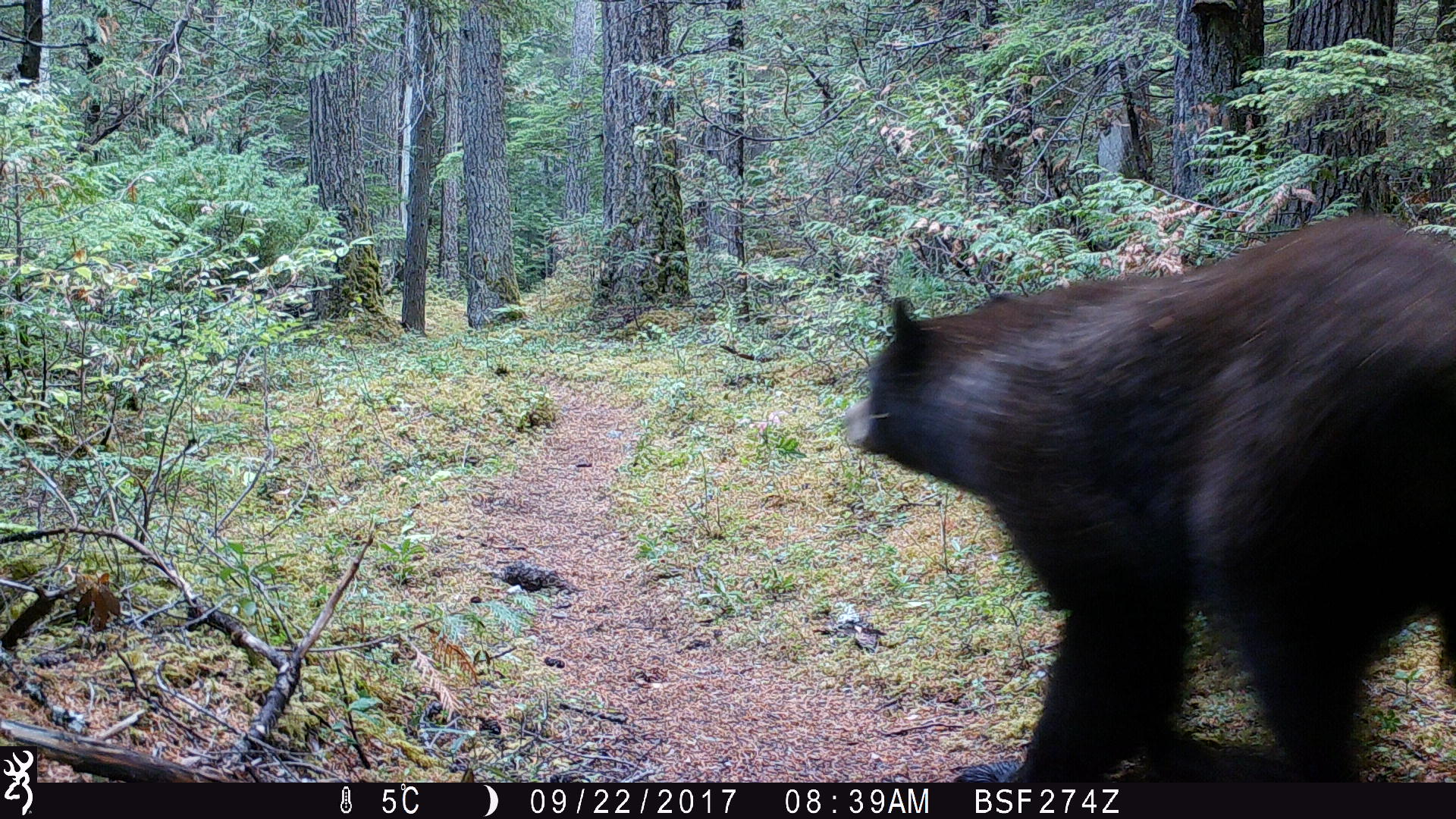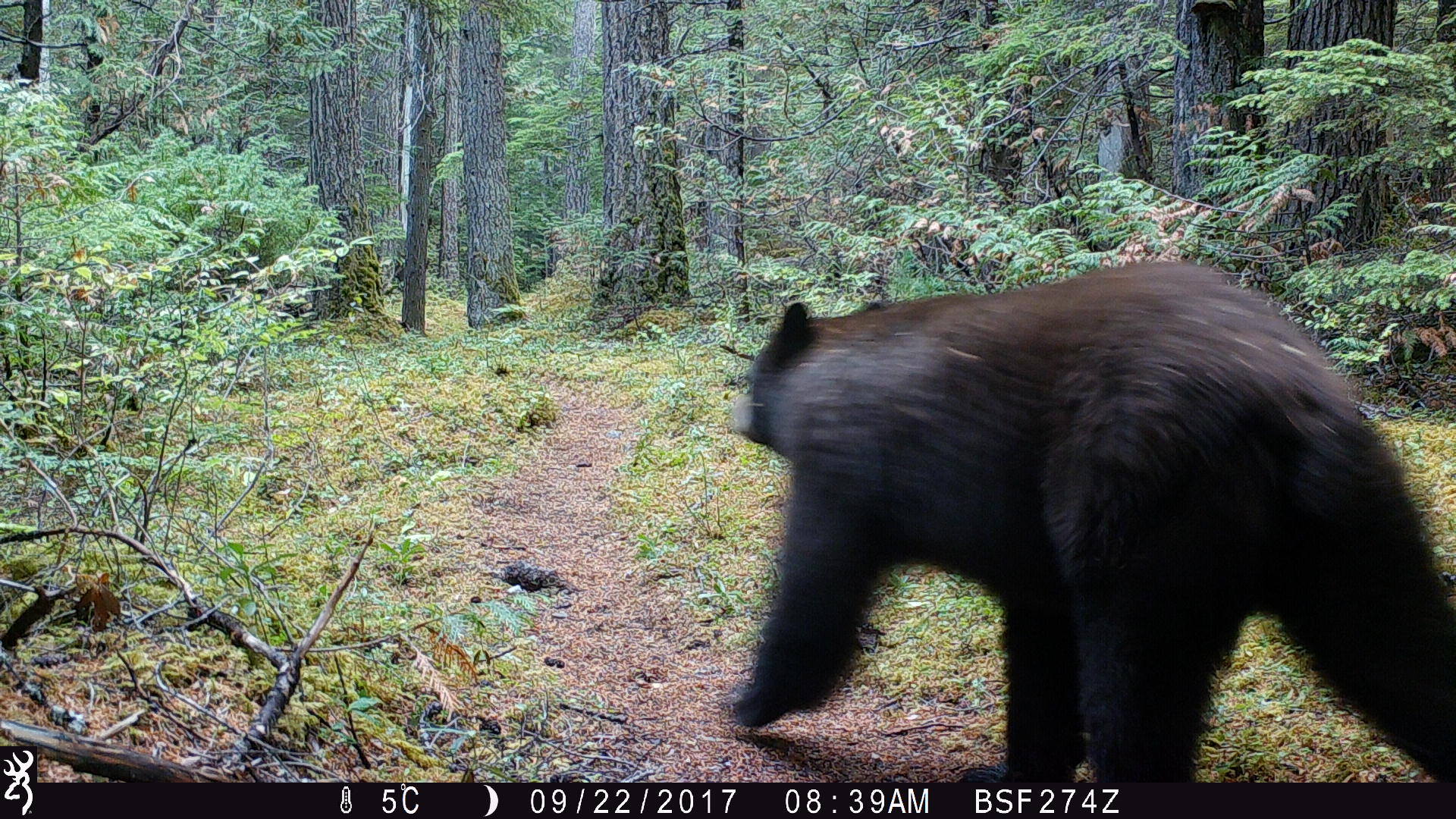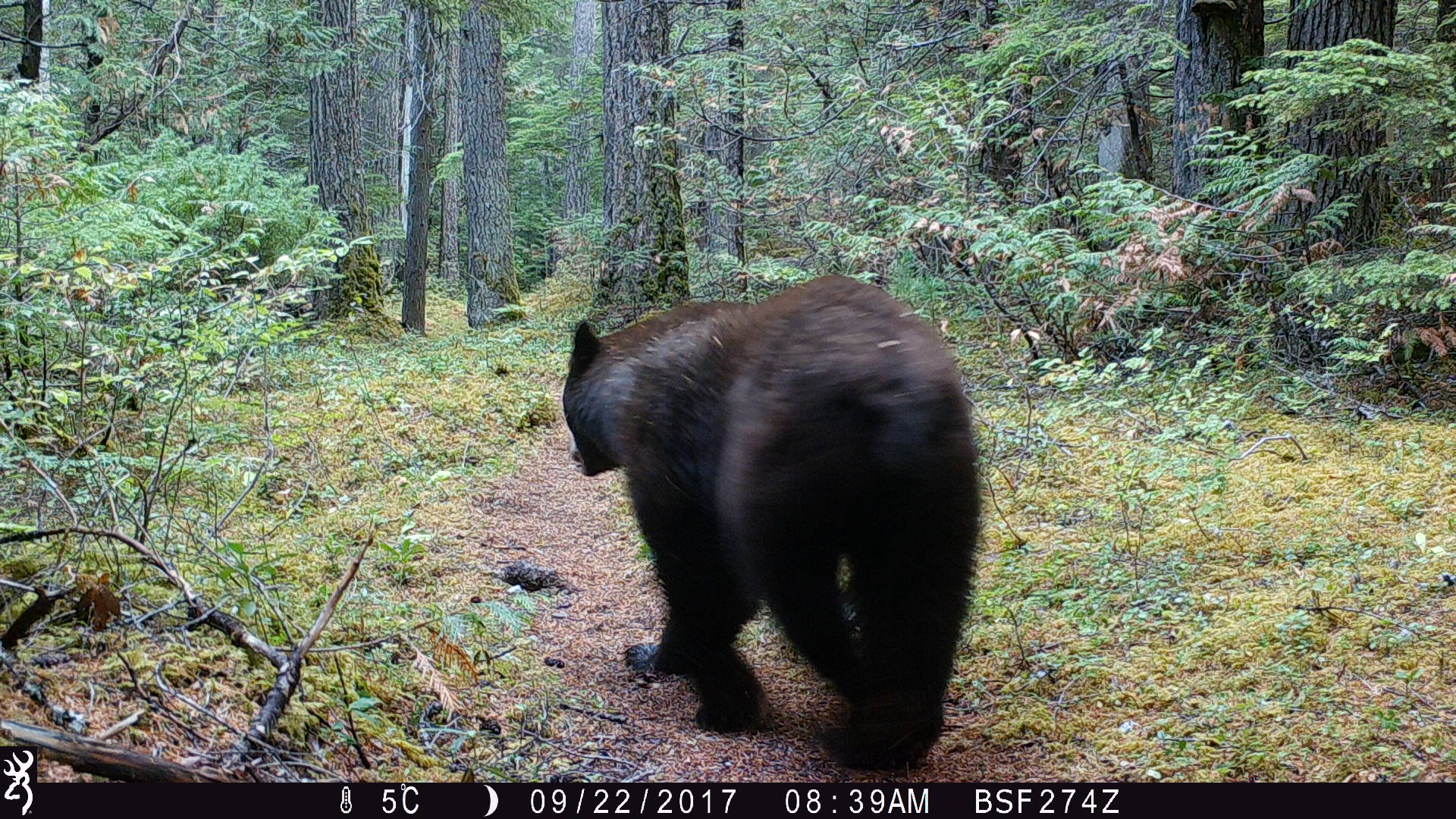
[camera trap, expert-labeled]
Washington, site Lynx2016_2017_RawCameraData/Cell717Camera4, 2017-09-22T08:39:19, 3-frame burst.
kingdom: Animalia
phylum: Chordata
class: Mammalia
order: Carnivora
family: Ursidae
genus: Ursus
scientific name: Ursus americanus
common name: american black bear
Ursus americanus (american black bear). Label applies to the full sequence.